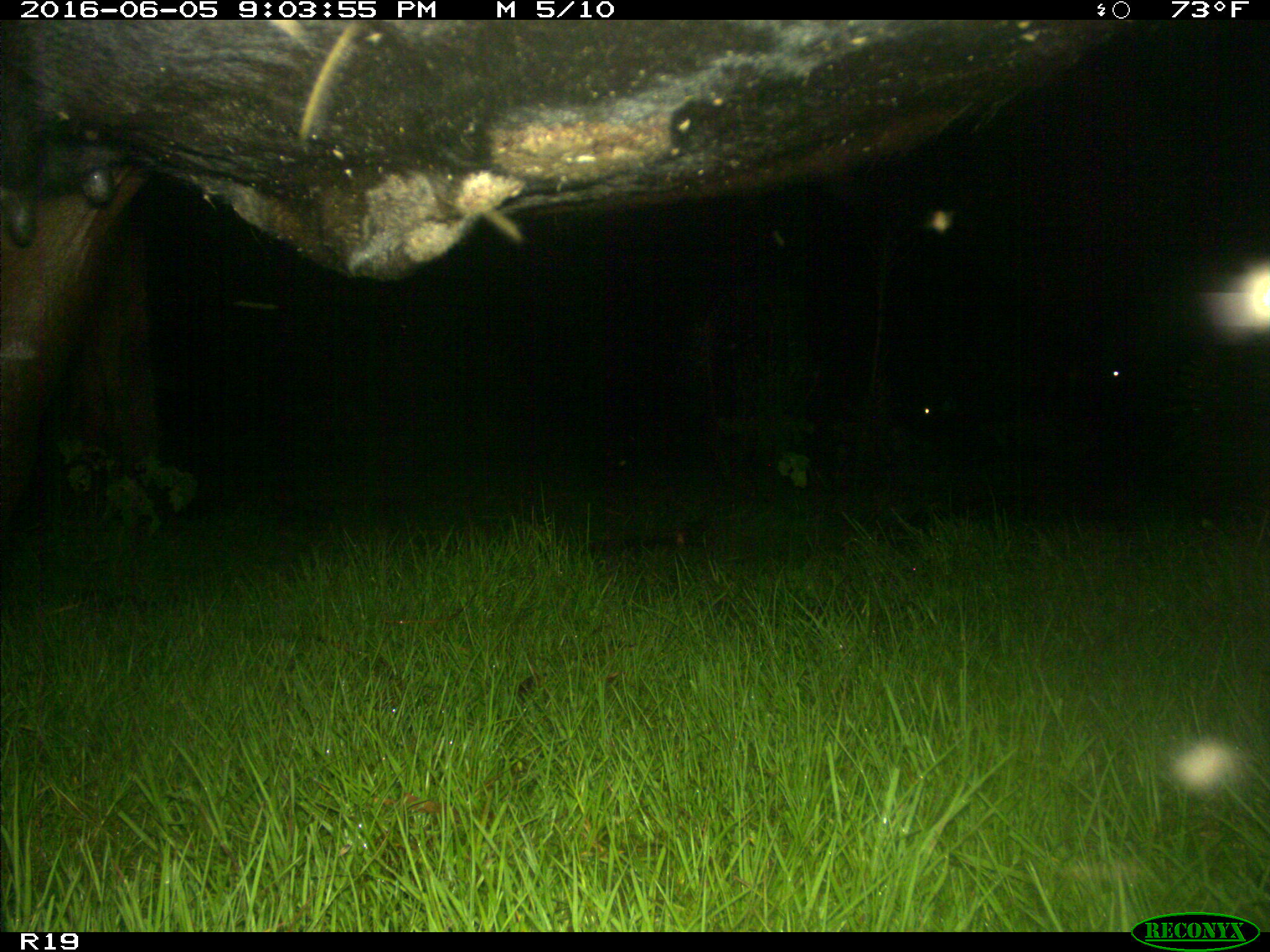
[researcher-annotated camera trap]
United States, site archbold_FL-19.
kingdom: Animalia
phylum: Chordata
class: Mammalia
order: Artiodactyla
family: Bovidae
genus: Bos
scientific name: Bos taurus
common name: domestic cow